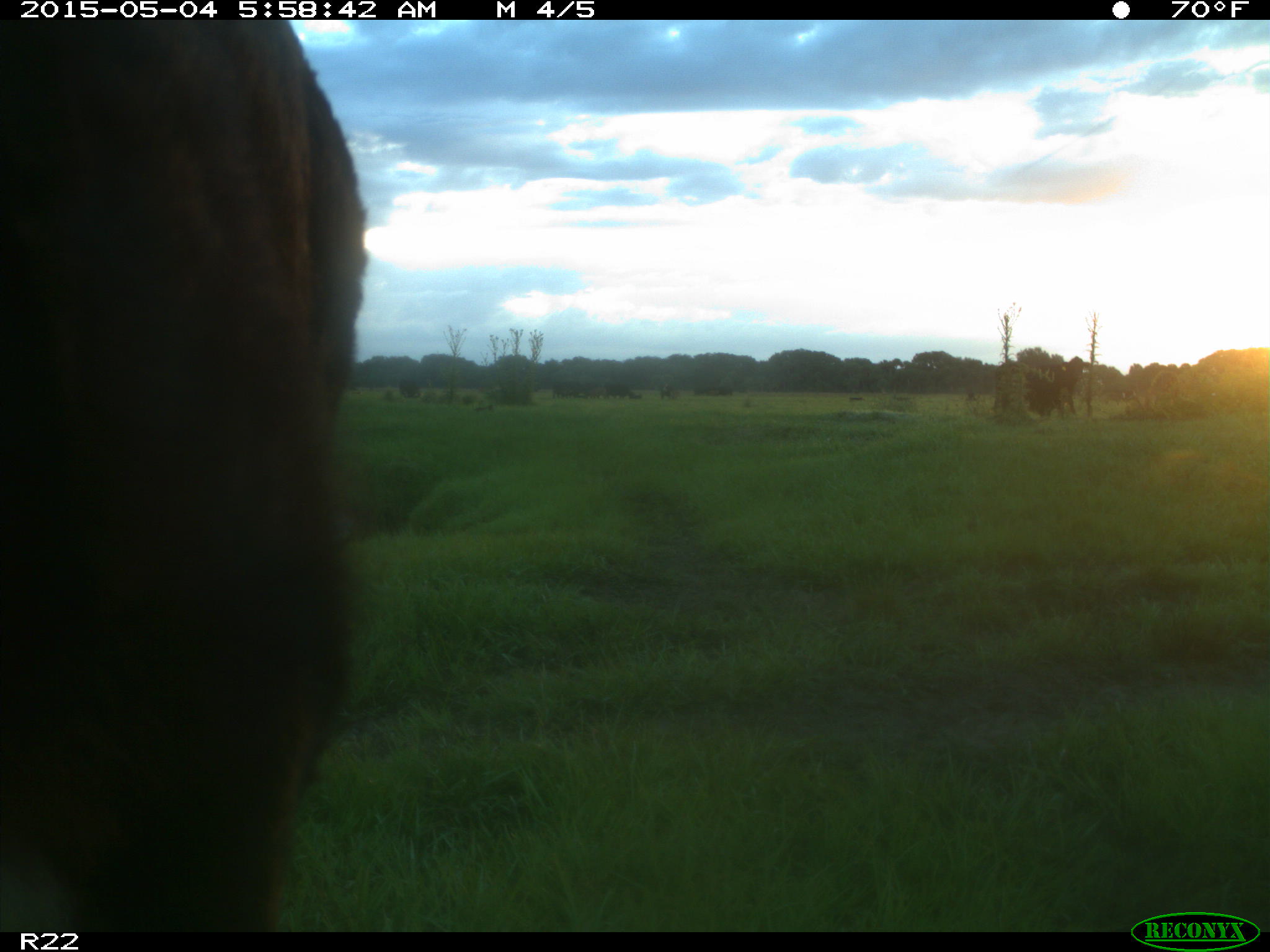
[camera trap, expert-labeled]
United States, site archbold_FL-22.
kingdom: Animalia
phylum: Chordata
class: Mammalia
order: Artiodactyla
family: Bovidae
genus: Bos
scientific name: Bos taurus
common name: domestic cow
Bos taurus (domestic cow).